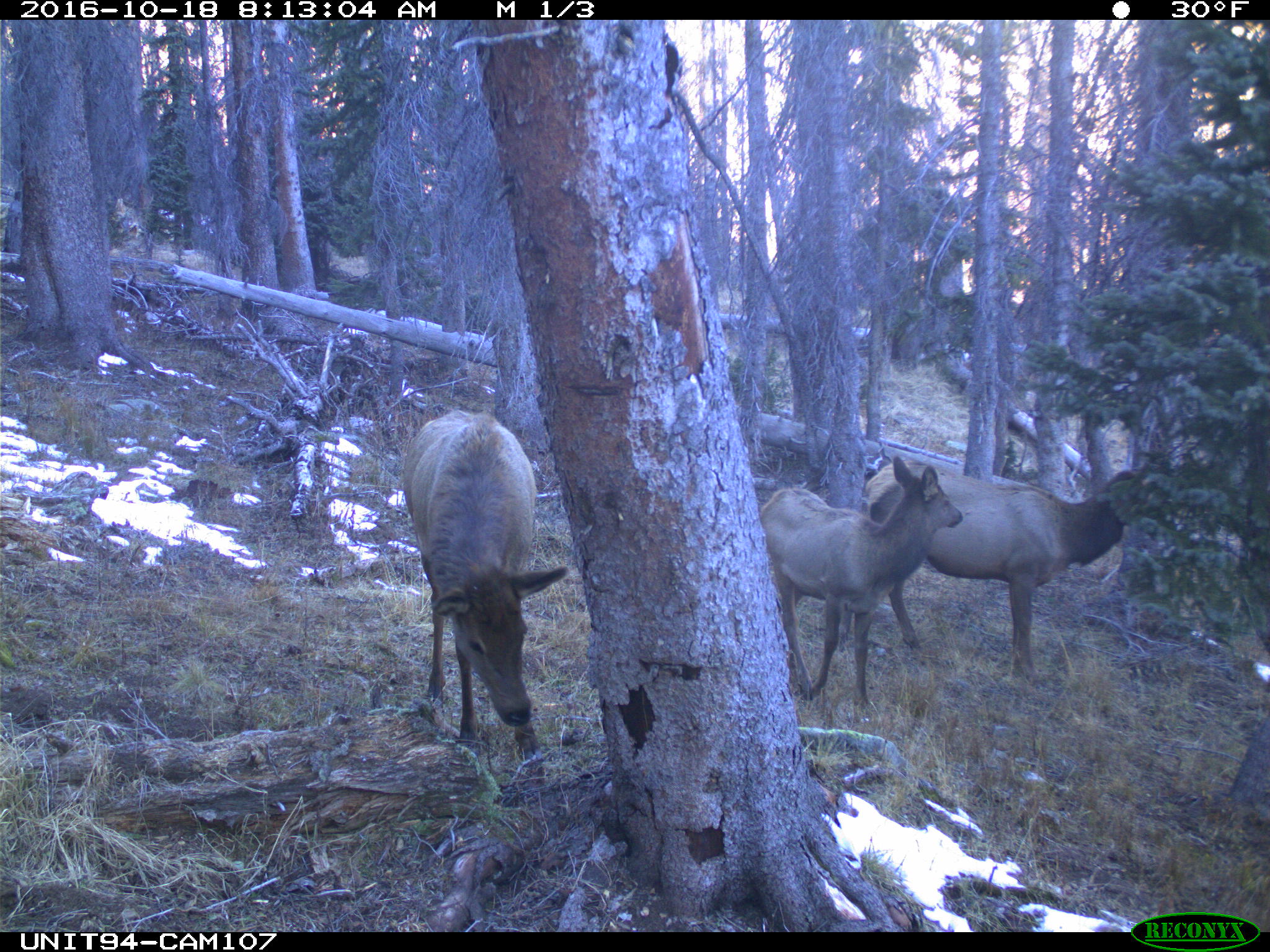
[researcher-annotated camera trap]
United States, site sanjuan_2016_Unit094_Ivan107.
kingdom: Animalia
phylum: Chordata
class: Mammalia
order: Artiodactyla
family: Cervidae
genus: Cervus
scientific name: Cervus elaphus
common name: red deer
Cervus elaphus (red deer).